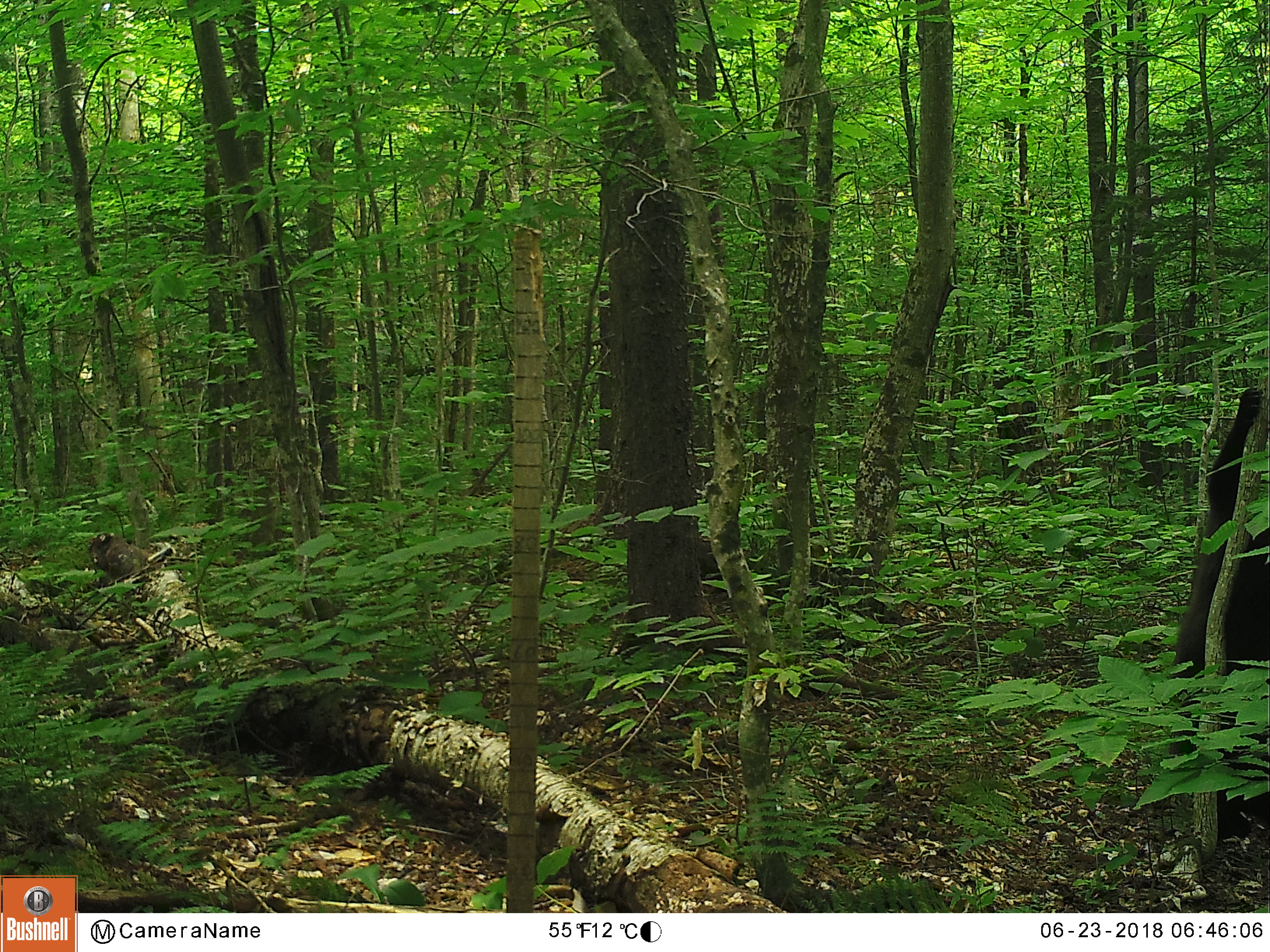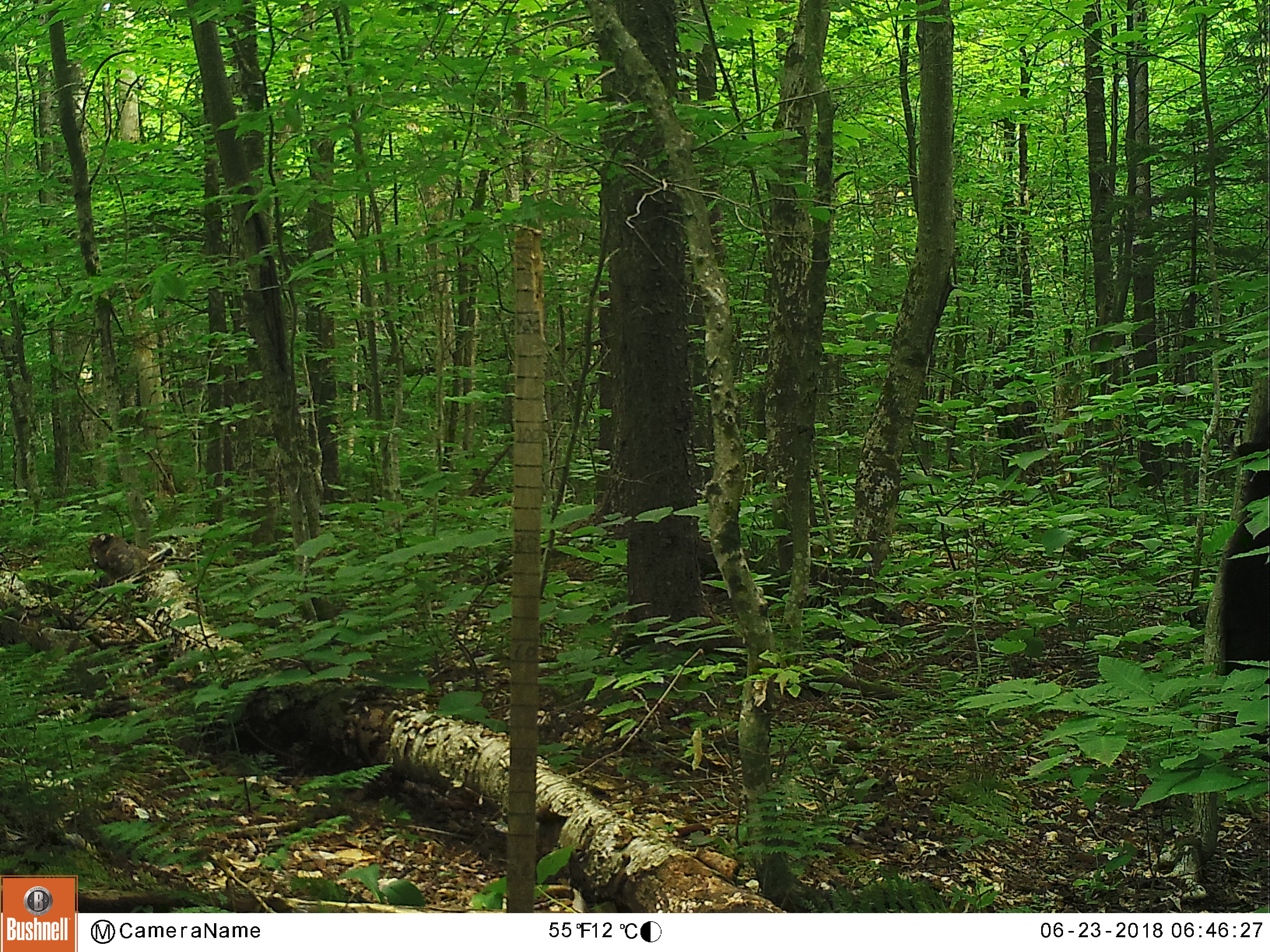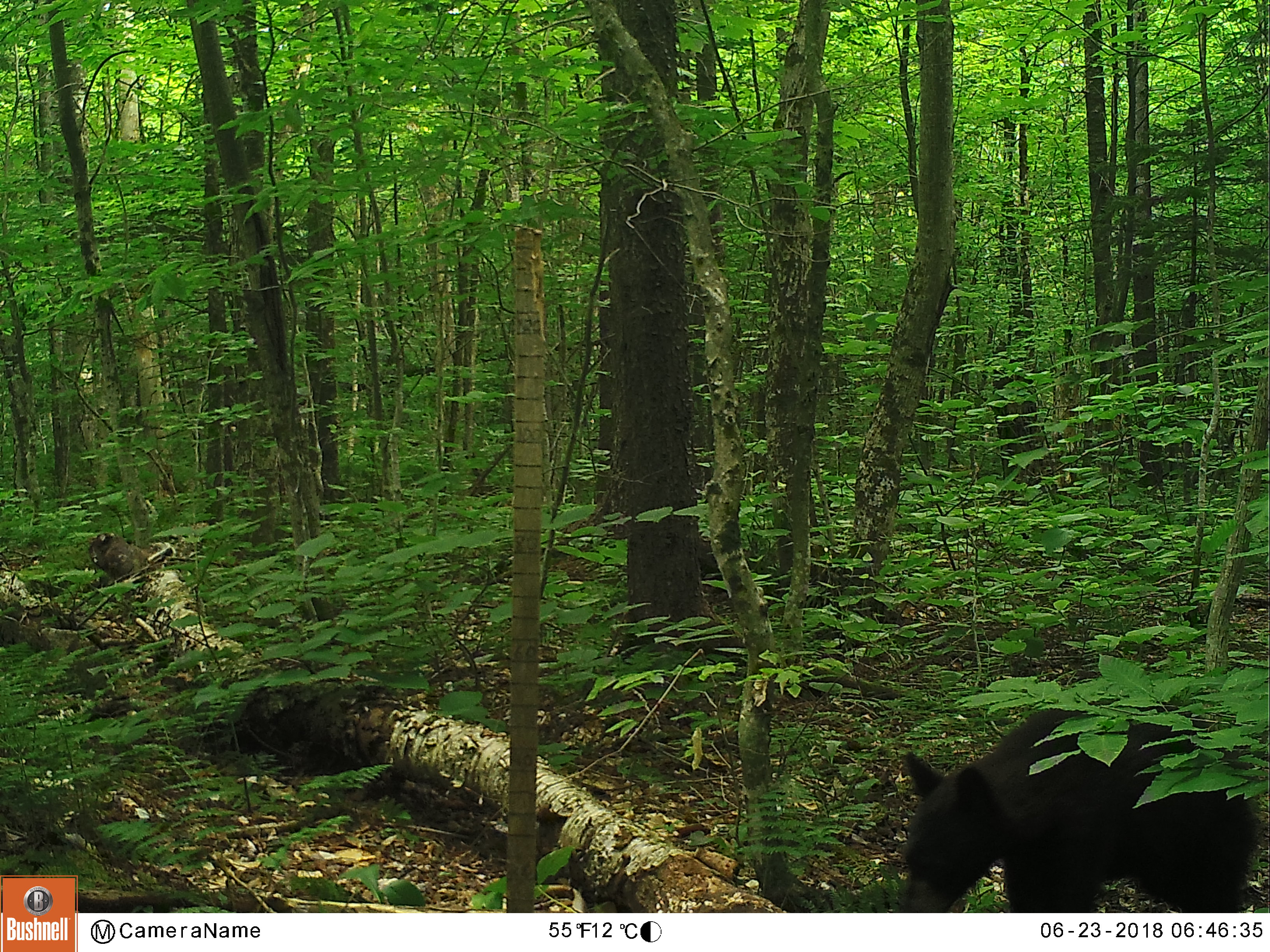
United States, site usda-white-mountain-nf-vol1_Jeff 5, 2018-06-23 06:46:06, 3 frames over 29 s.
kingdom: Animalia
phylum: Chordata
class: Mammalia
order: Carnivora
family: Ursidae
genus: Ursus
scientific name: Ursus americanus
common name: black bear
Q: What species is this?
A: Black bear (Ursus americanus).